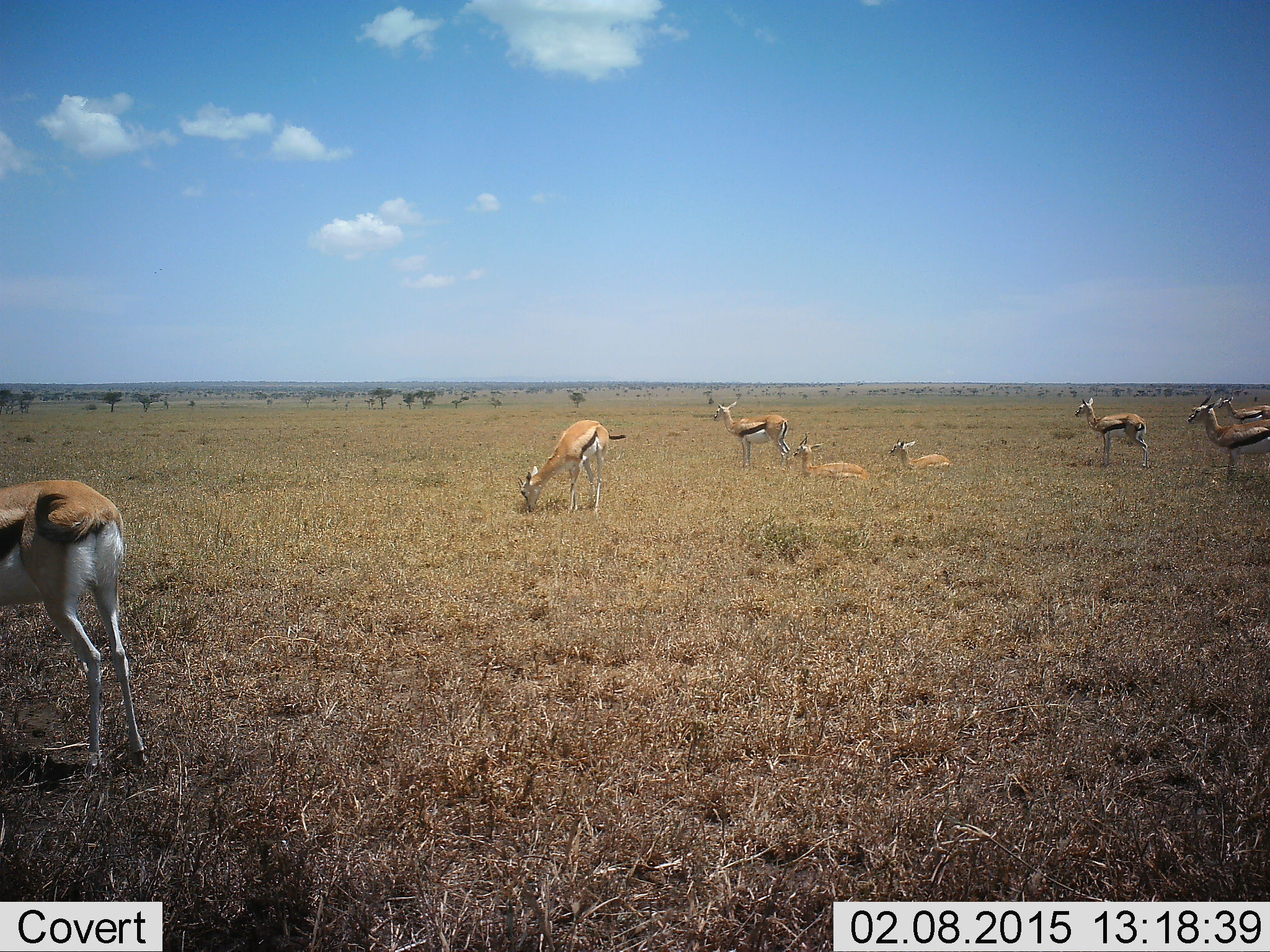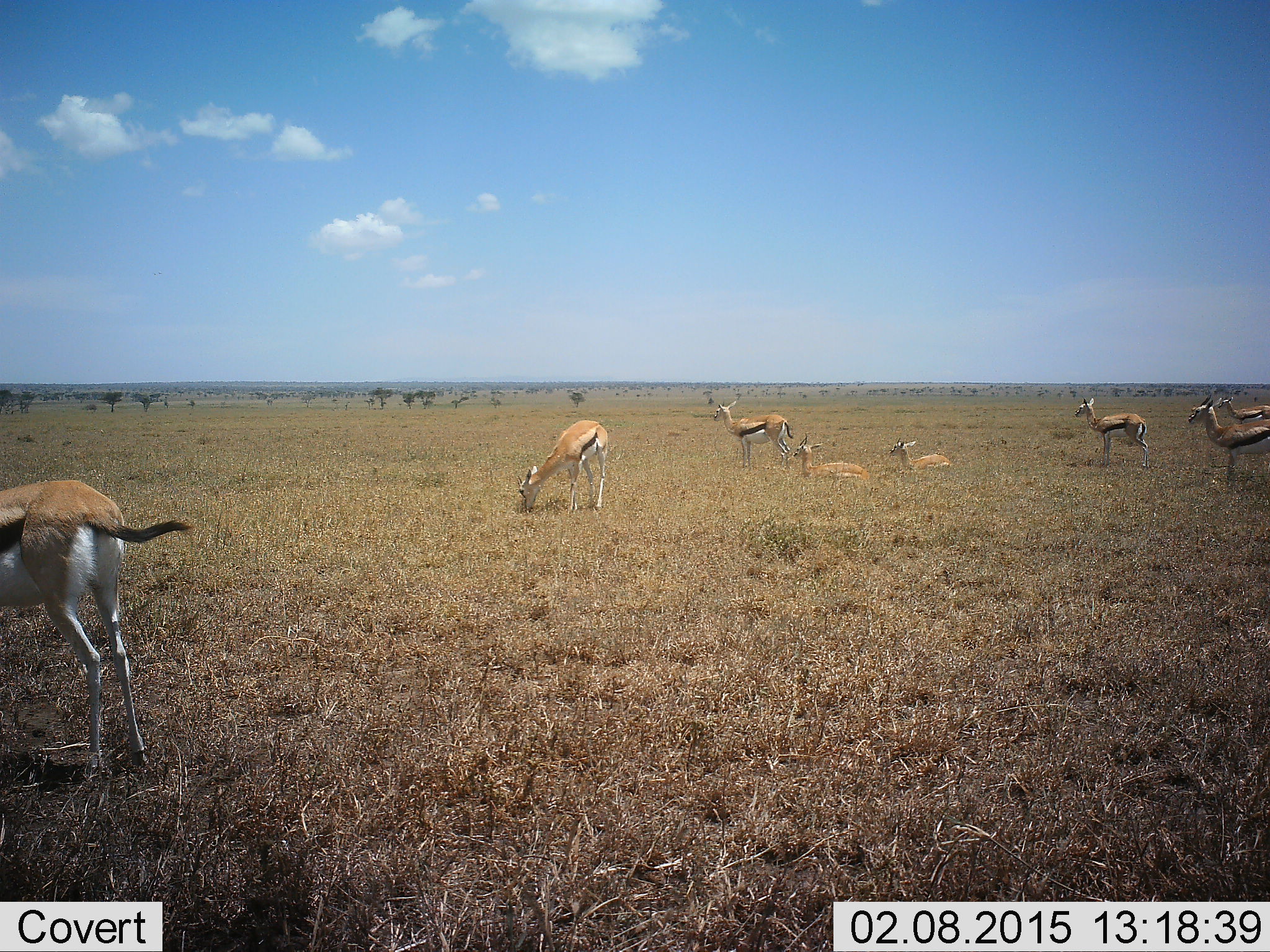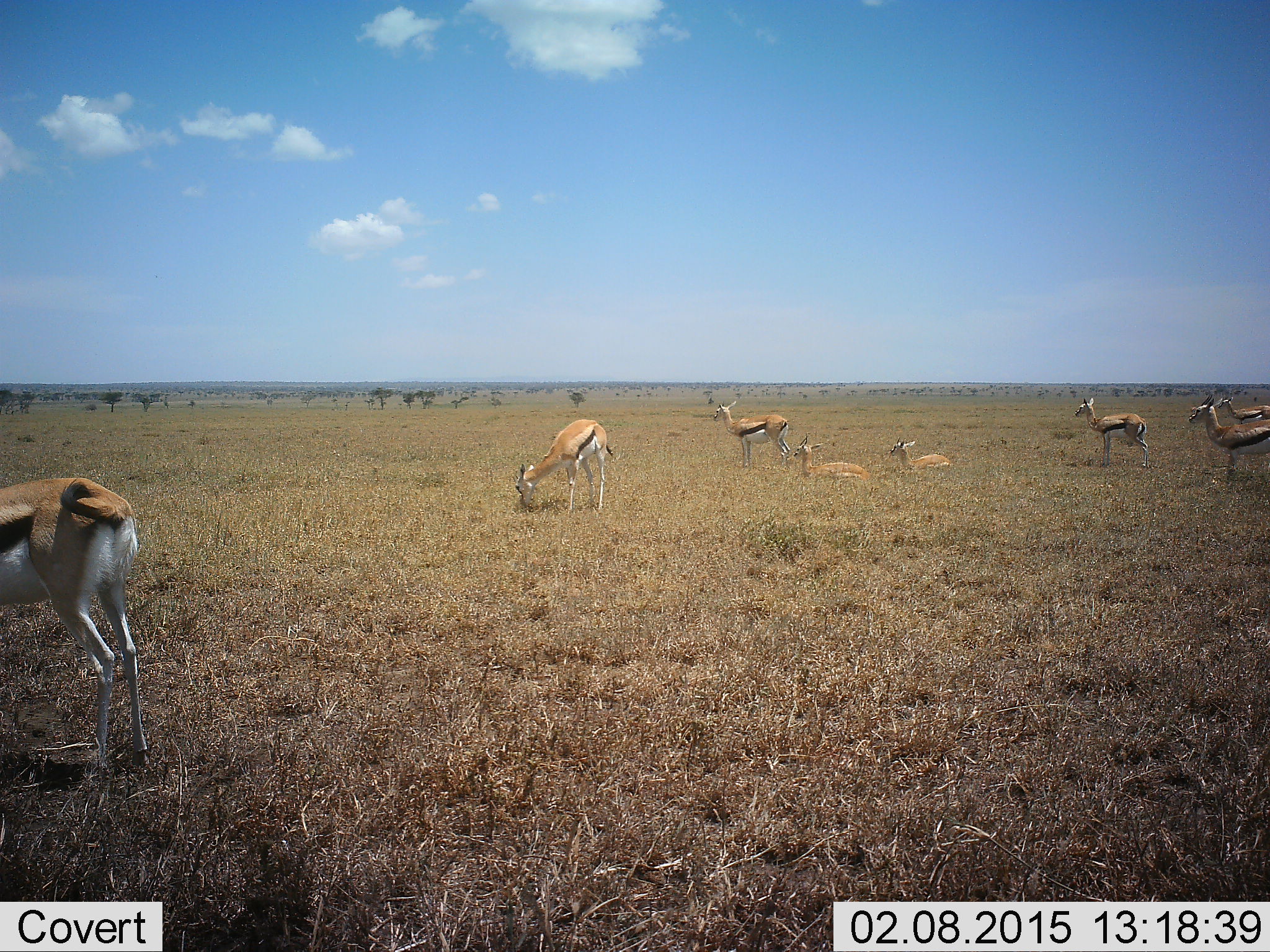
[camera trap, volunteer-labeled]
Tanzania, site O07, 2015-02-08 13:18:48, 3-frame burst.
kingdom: Animalia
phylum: Chordata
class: Mammalia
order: Artiodactyla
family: Bovidae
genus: Eudorcas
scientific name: Eudorcas thomsonii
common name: thomson's gazelle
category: gazellethomsons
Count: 8.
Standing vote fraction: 80%.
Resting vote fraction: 70%.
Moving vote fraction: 10%.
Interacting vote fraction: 0%.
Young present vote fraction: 0%.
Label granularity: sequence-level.